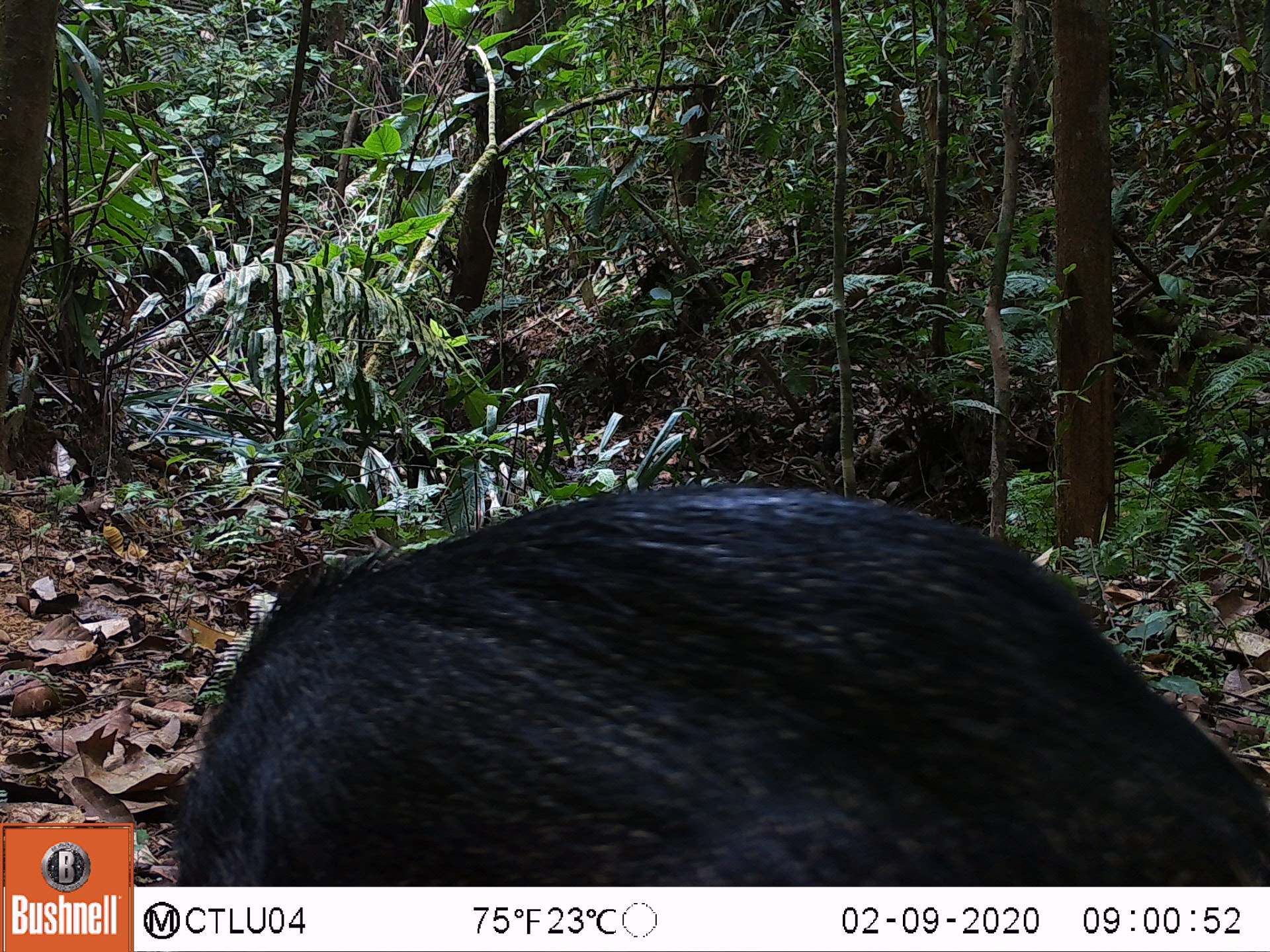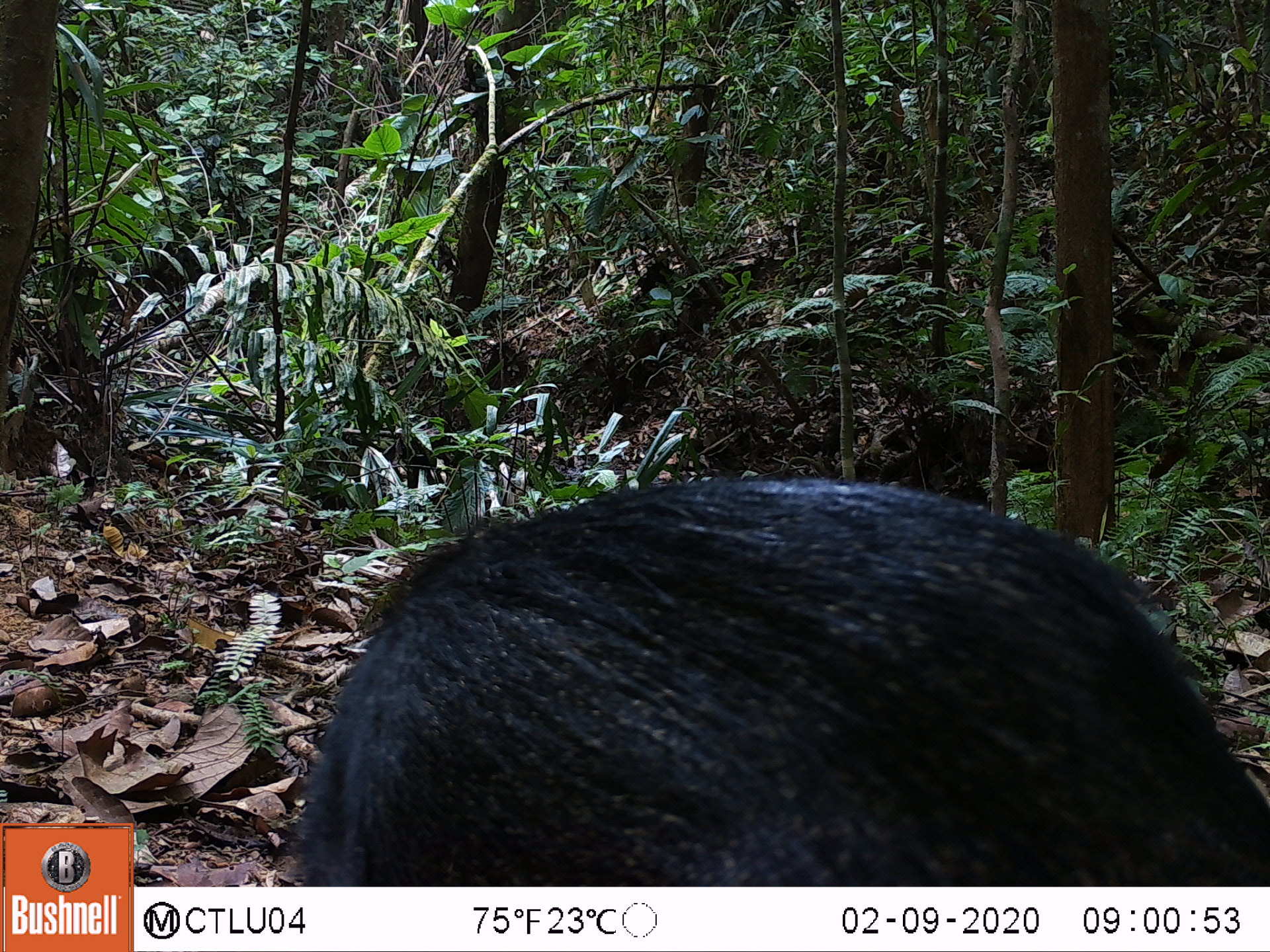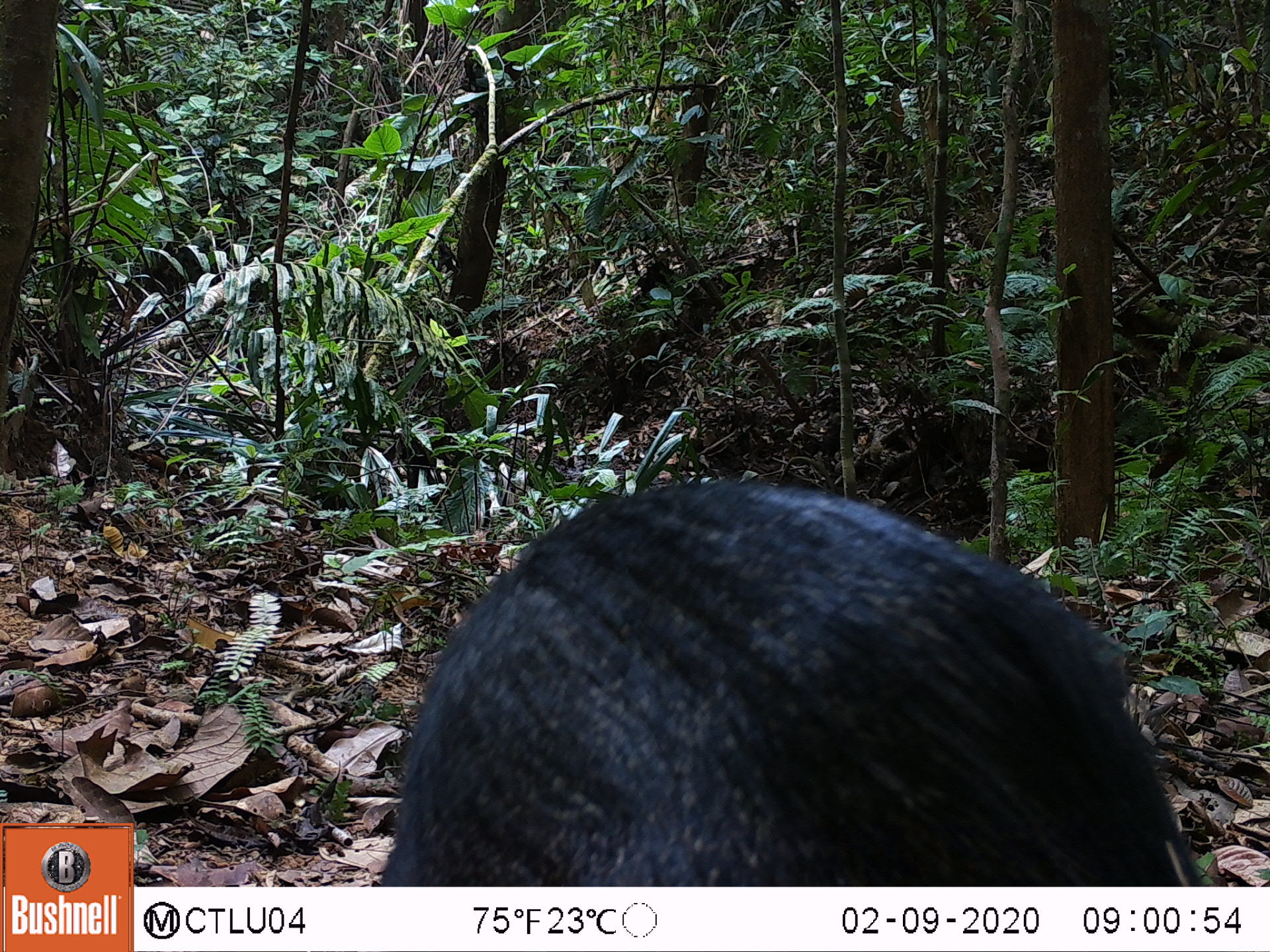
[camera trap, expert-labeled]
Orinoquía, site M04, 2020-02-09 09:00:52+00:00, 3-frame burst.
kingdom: Animalia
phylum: Chordata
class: Mammalia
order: Artiodactyla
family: Tayassuidae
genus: Pecari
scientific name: Pecari tajacu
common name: collared peccary